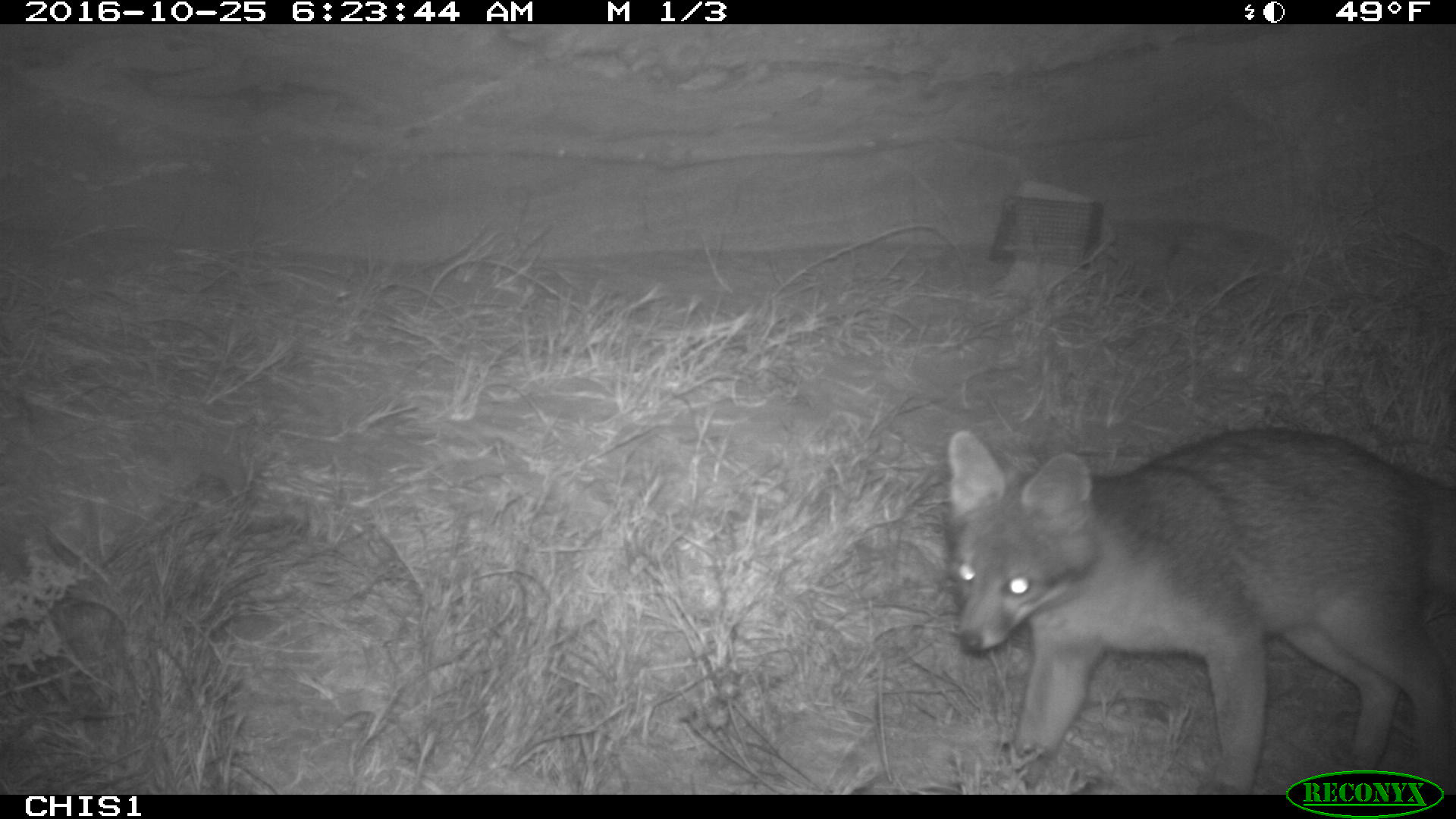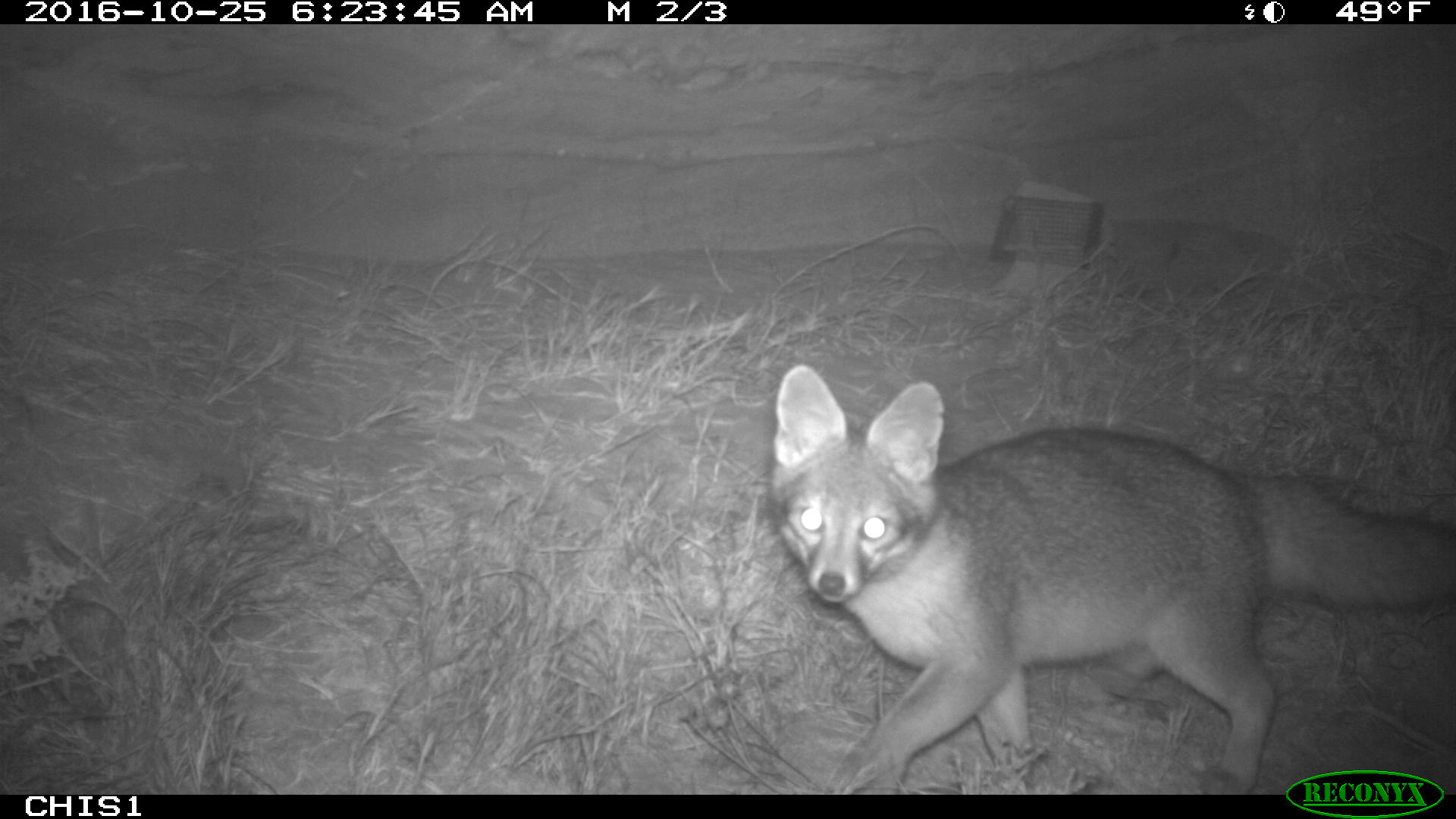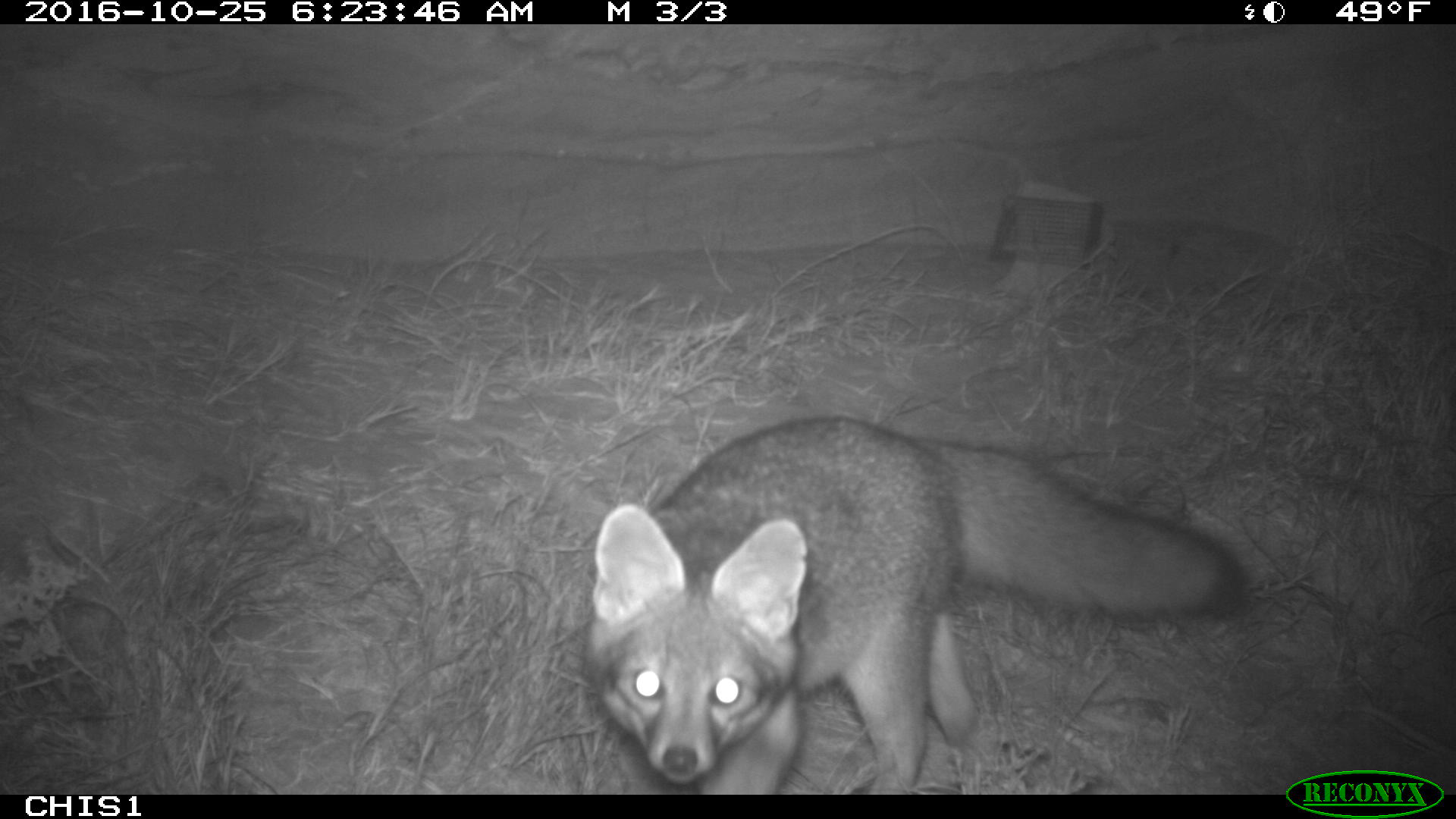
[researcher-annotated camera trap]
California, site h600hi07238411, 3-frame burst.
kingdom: Animalia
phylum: Chordata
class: Mammalia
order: Carnivora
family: Canidae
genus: Urocyon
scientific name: Urocyon littoralis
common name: island fox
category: fox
Fox (island fox) (Urocyon littoralis).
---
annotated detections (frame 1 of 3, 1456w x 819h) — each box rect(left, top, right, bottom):
fox: rect(946, 428, 1455, 792)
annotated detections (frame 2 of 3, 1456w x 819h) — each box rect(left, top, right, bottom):
fox: rect(767, 363, 1455, 795)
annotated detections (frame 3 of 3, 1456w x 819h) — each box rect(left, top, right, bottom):
fox: rect(582, 415, 1248, 793)